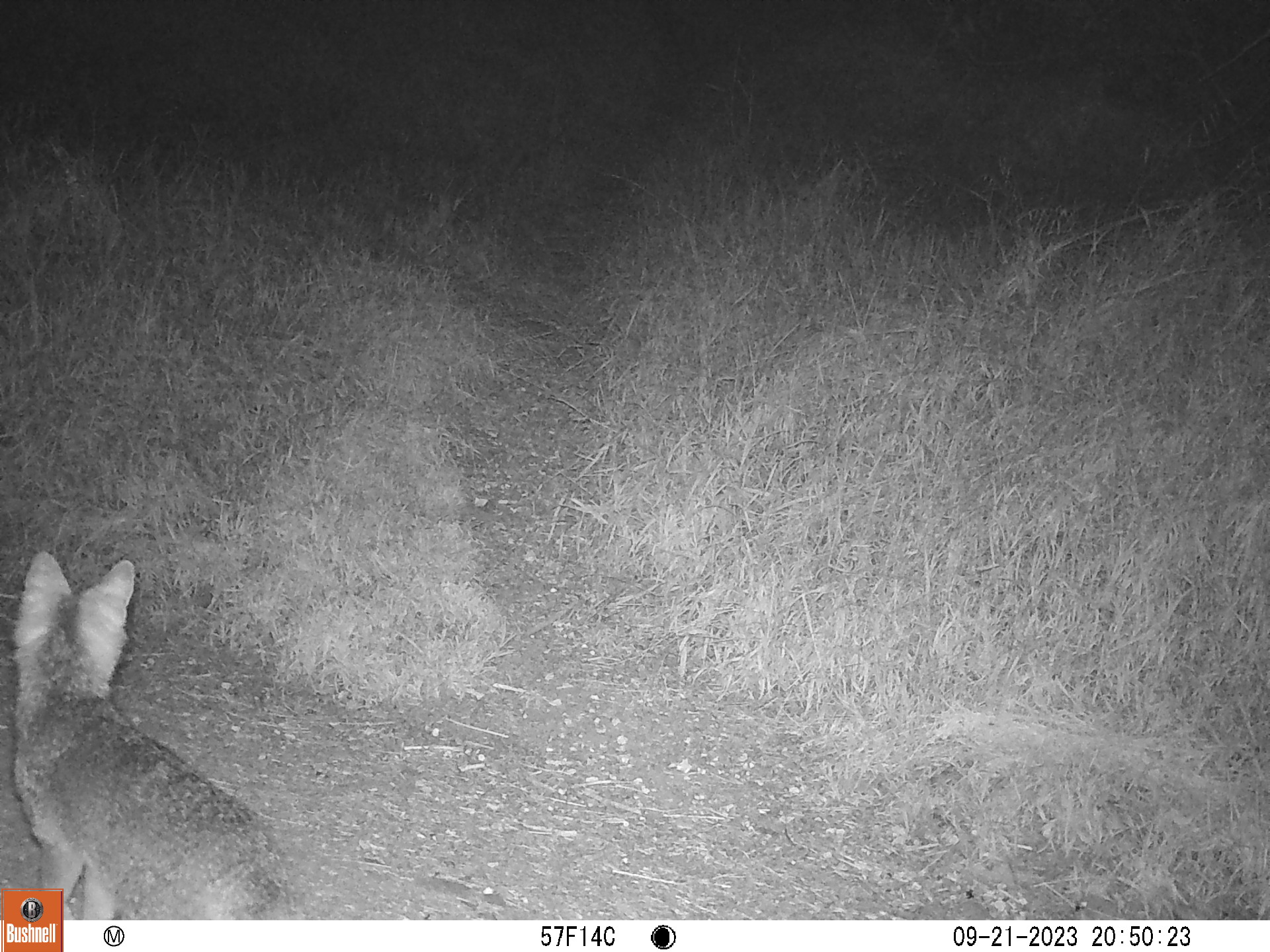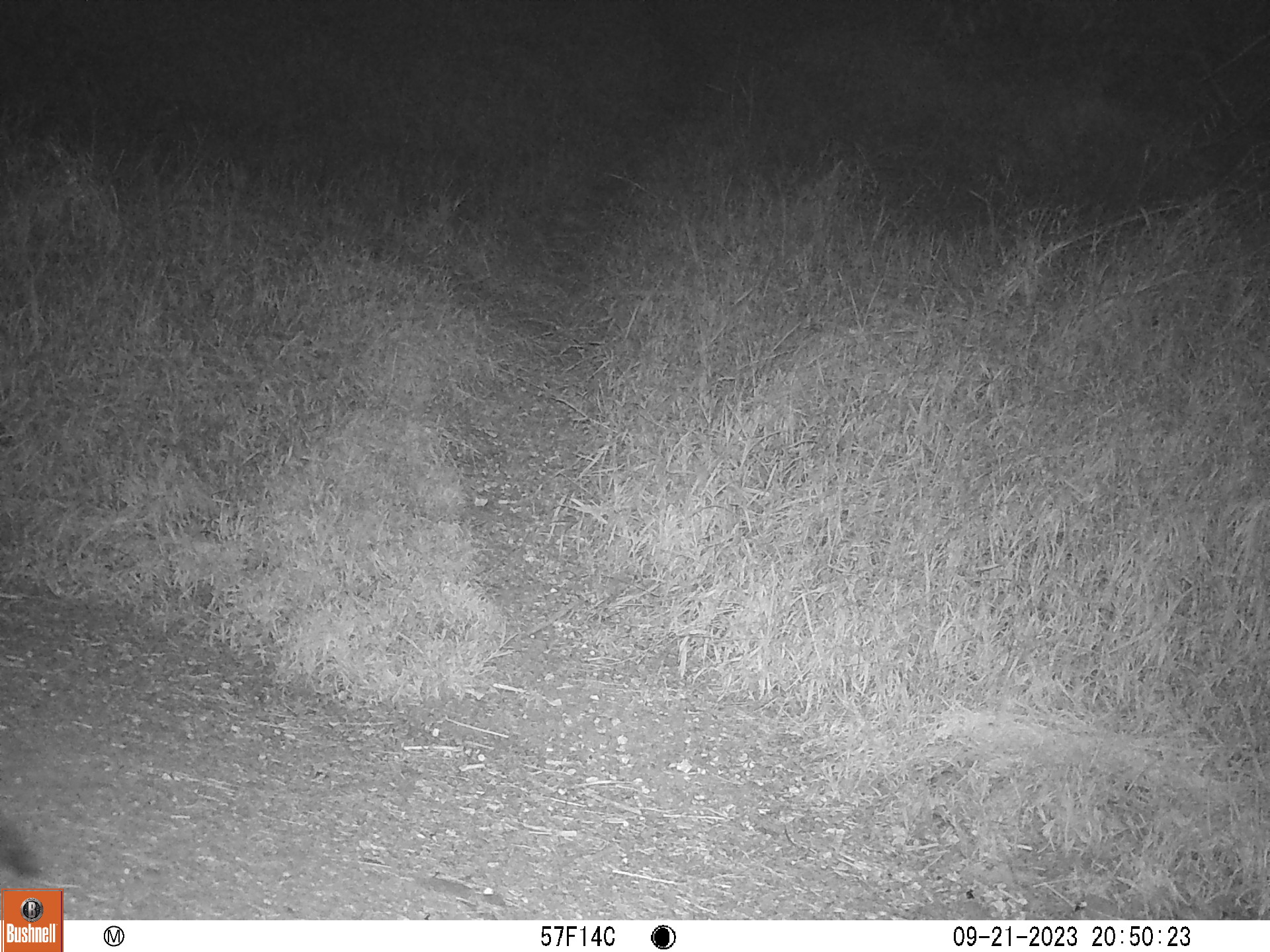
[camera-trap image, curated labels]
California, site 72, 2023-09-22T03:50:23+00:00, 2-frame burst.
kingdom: Animalia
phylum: Chordata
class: Mammalia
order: Carnivora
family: Canidae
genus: Urocyon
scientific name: Urocyon cinereoargenteus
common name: gray fox